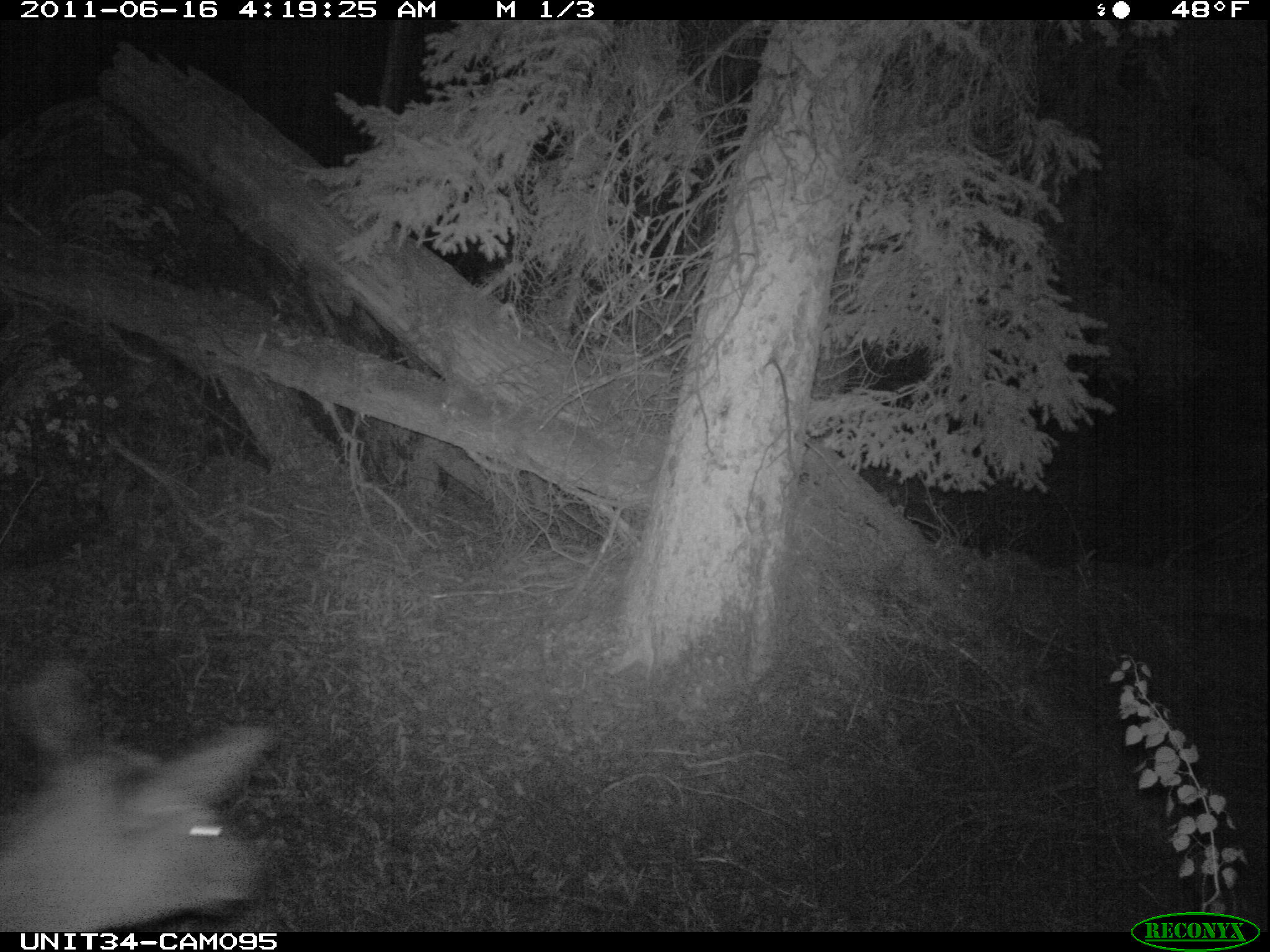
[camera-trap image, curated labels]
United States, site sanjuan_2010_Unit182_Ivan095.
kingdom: Animalia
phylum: Chordata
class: Mammalia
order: Artiodactyla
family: Cervidae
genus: Cervus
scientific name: Cervus elaphus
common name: red deer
Cervus elaphus (red deer).